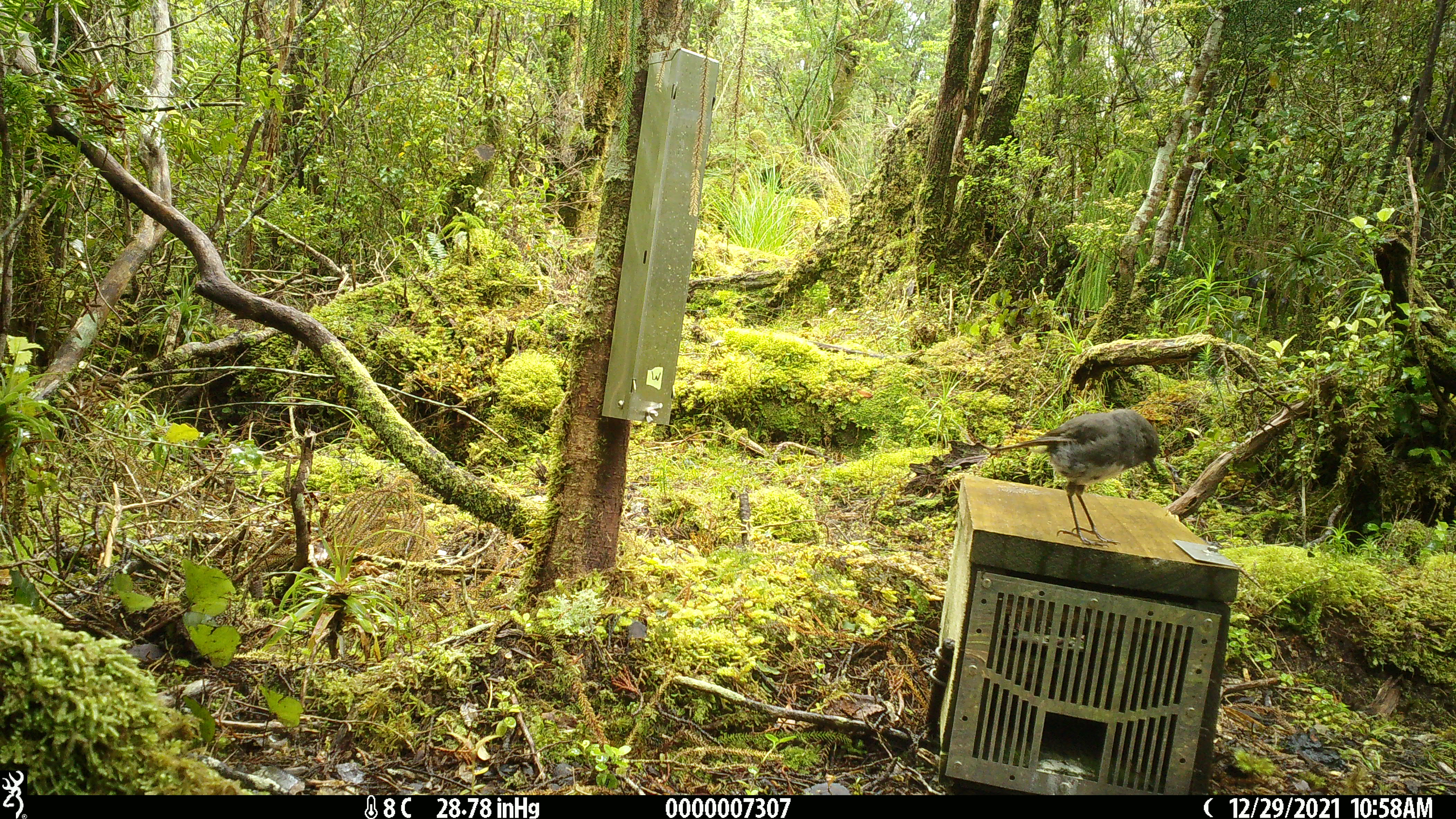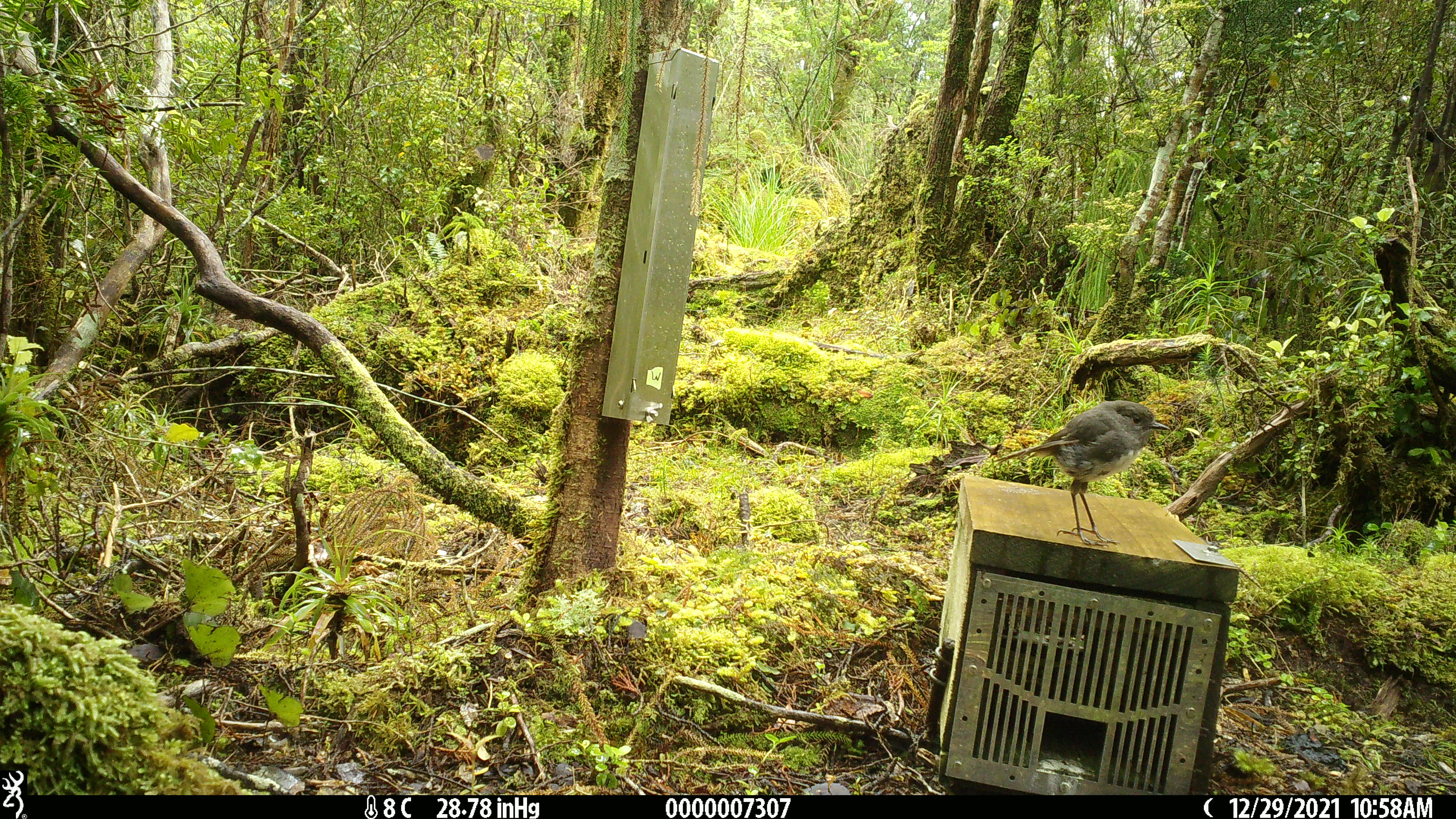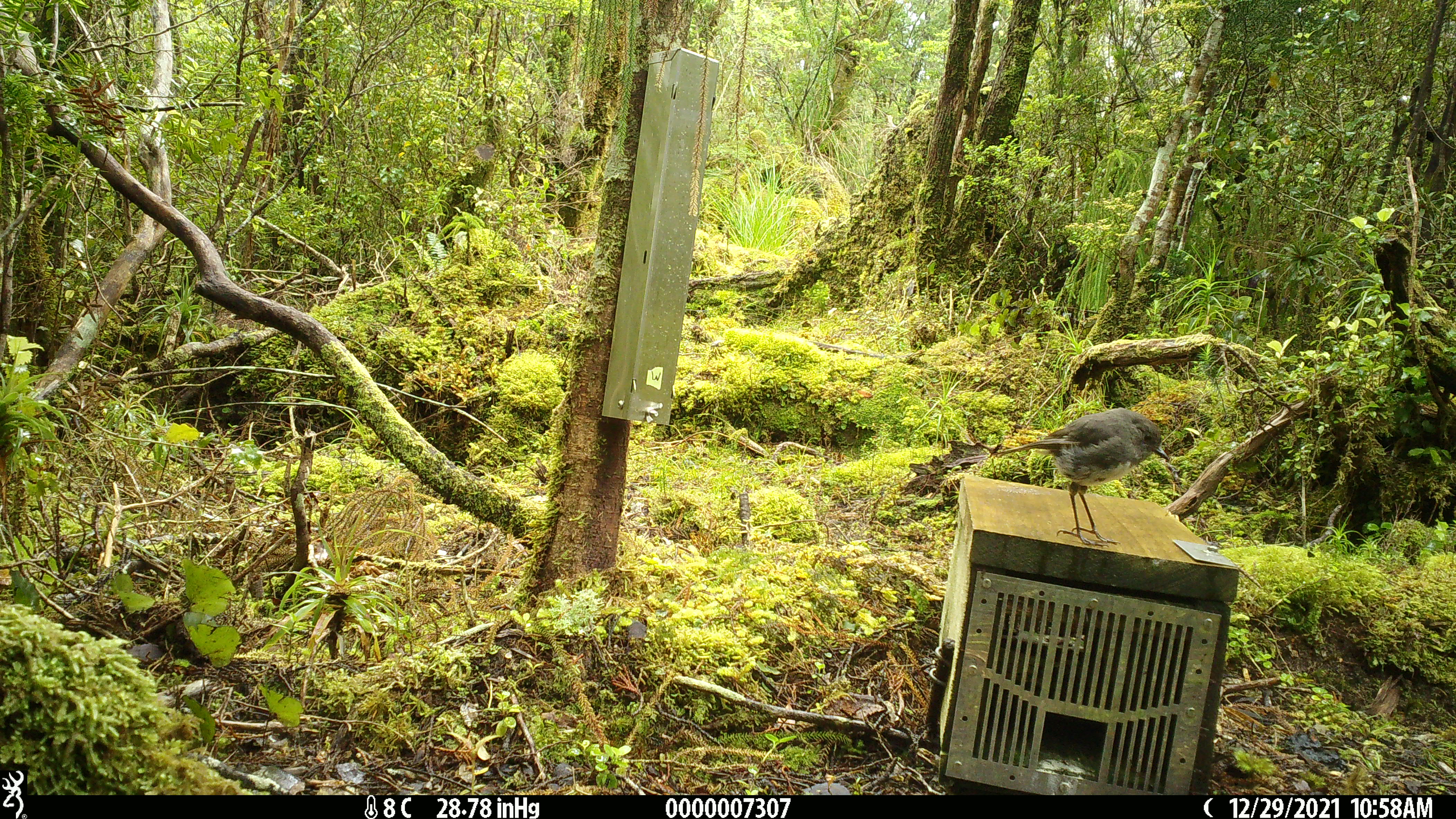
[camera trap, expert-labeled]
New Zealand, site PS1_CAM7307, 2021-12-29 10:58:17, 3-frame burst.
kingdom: Animalia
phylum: Chordata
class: Aves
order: Passeriformes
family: Petroicidae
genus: Petroica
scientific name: Petroica australis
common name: new zealand robin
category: robin